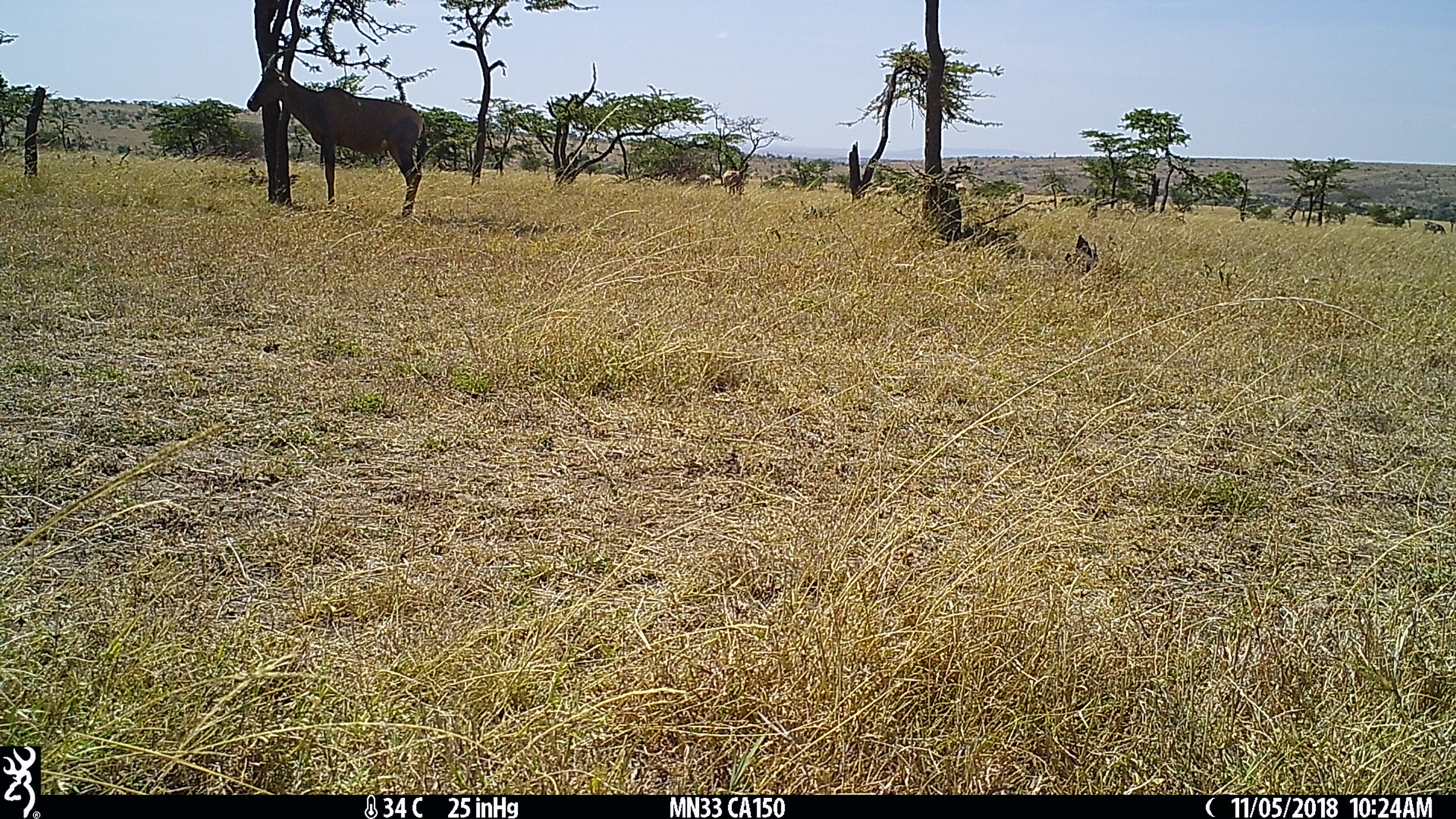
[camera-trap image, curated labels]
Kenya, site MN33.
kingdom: Animalia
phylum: Chordata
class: Mammalia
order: Artiodactyla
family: Bovidae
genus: Damaliscus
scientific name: Damaliscus lunatus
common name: topi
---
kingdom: Animalia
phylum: Chordata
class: Mammalia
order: Artiodactyla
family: Giraffidae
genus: Giraffa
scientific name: Giraffa camelopardalis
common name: northern giraffe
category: giraffe